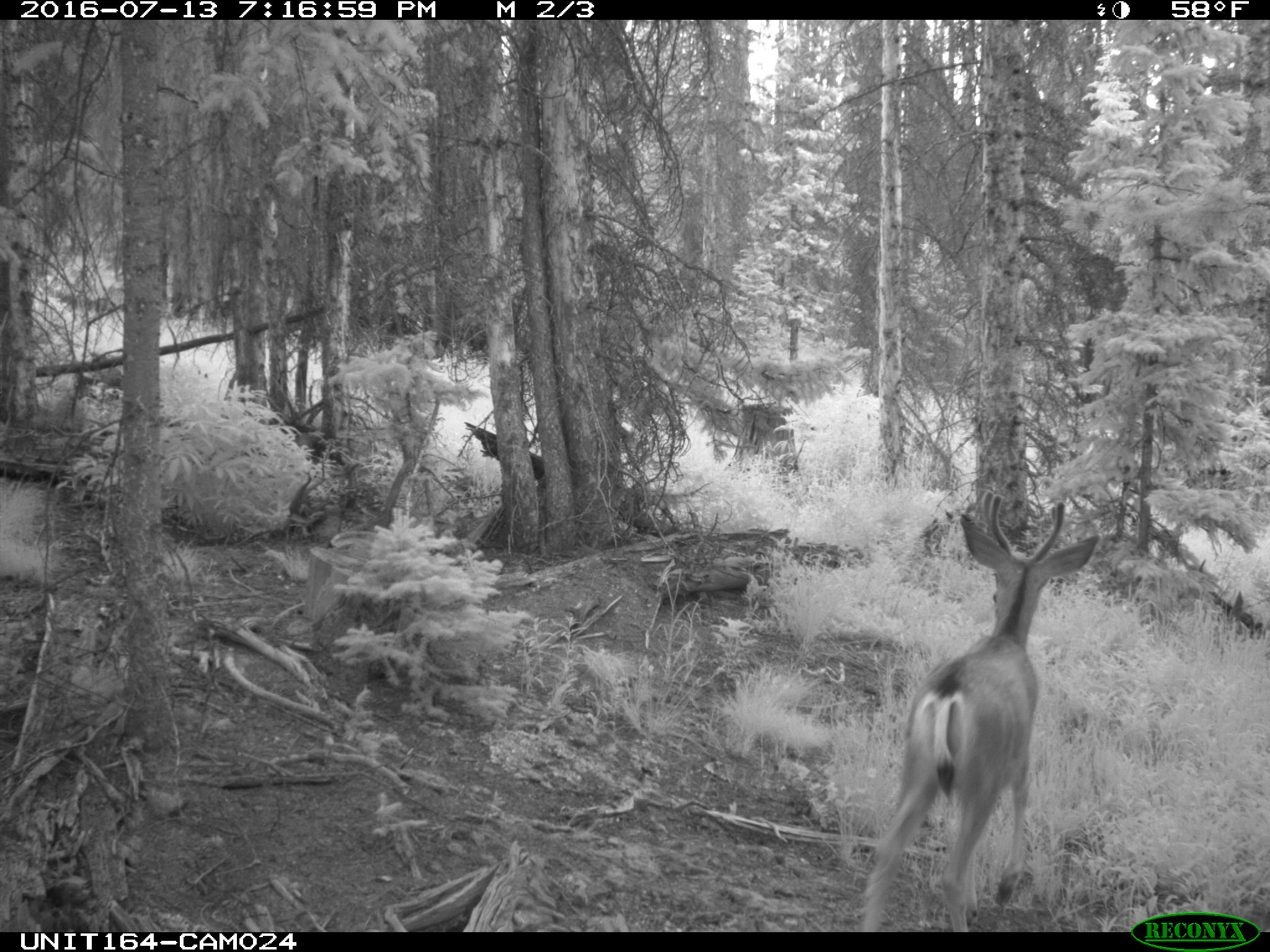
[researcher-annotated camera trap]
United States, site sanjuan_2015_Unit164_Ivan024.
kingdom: Animalia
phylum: Chordata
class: Mammalia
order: Artiodactyla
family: Cervidae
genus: Odocoileus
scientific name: Odocoileus hemionus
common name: mule deer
Odocoileus hemionus (mule deer).